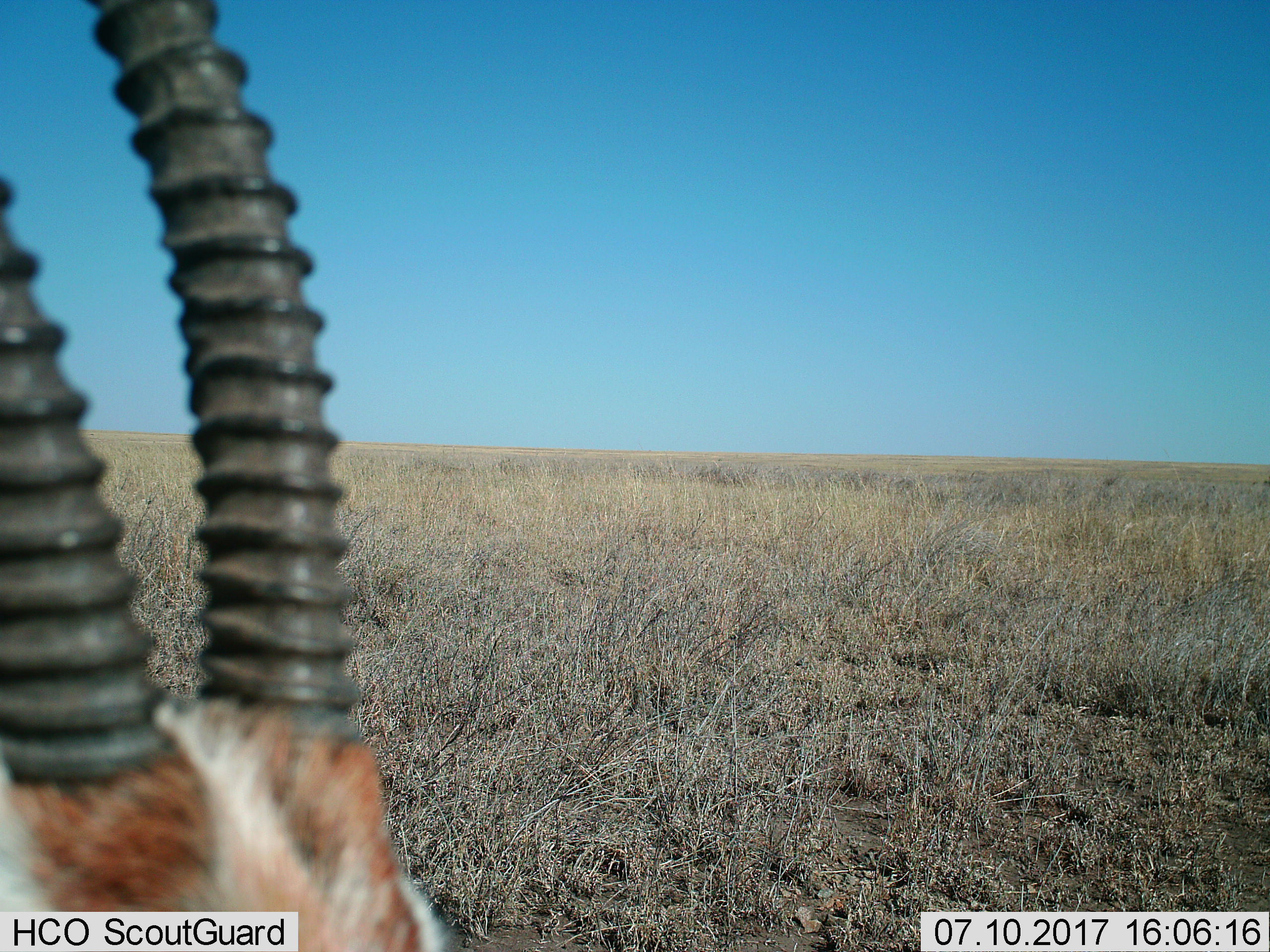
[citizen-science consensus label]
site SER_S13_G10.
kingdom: Animalia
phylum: Chordata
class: Mammalia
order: Artiodactyla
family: Bovidae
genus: Eudorcas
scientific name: Eudorcas thomsonii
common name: thomson's gazelle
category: gazellethomsons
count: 1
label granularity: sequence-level